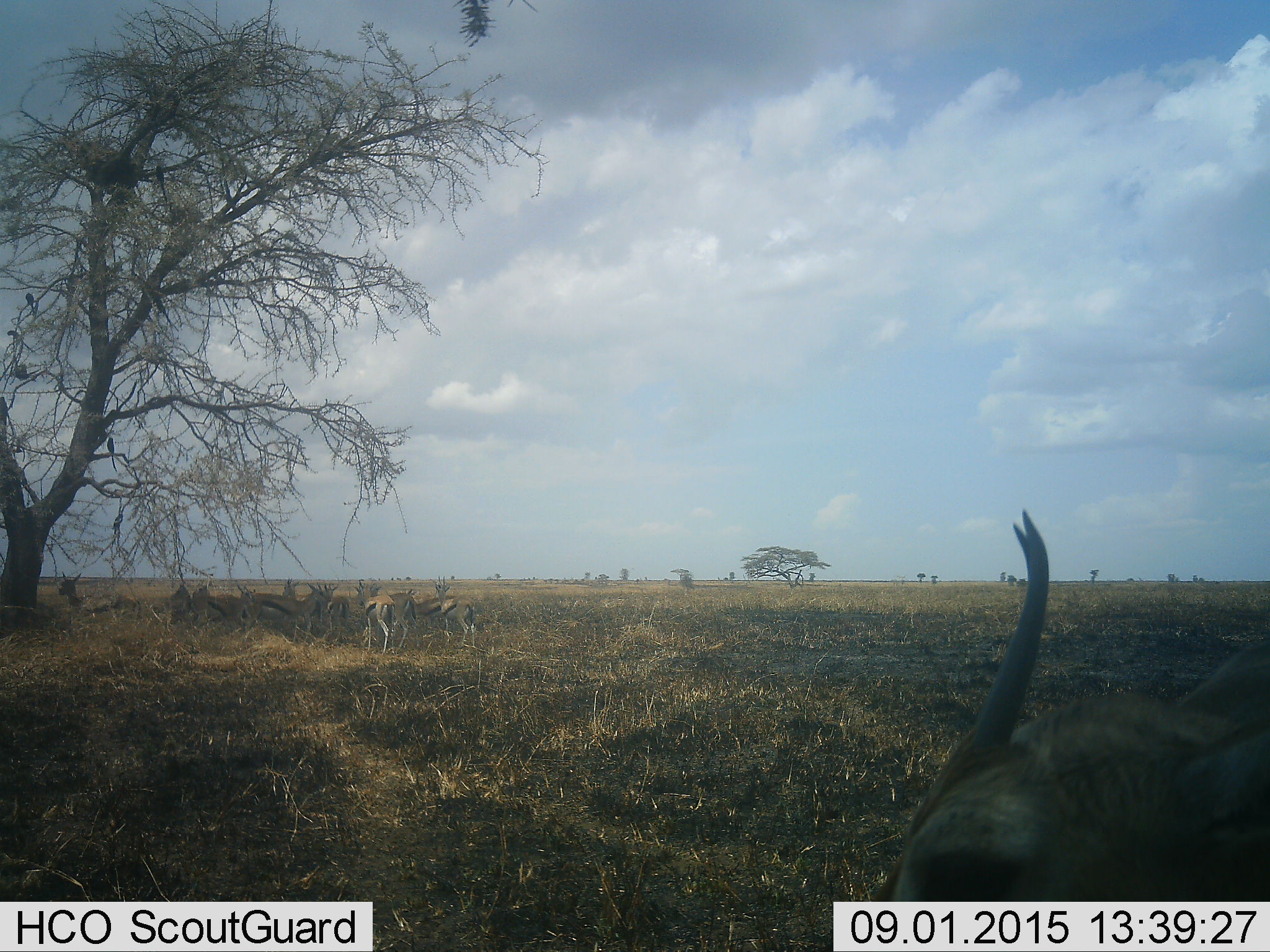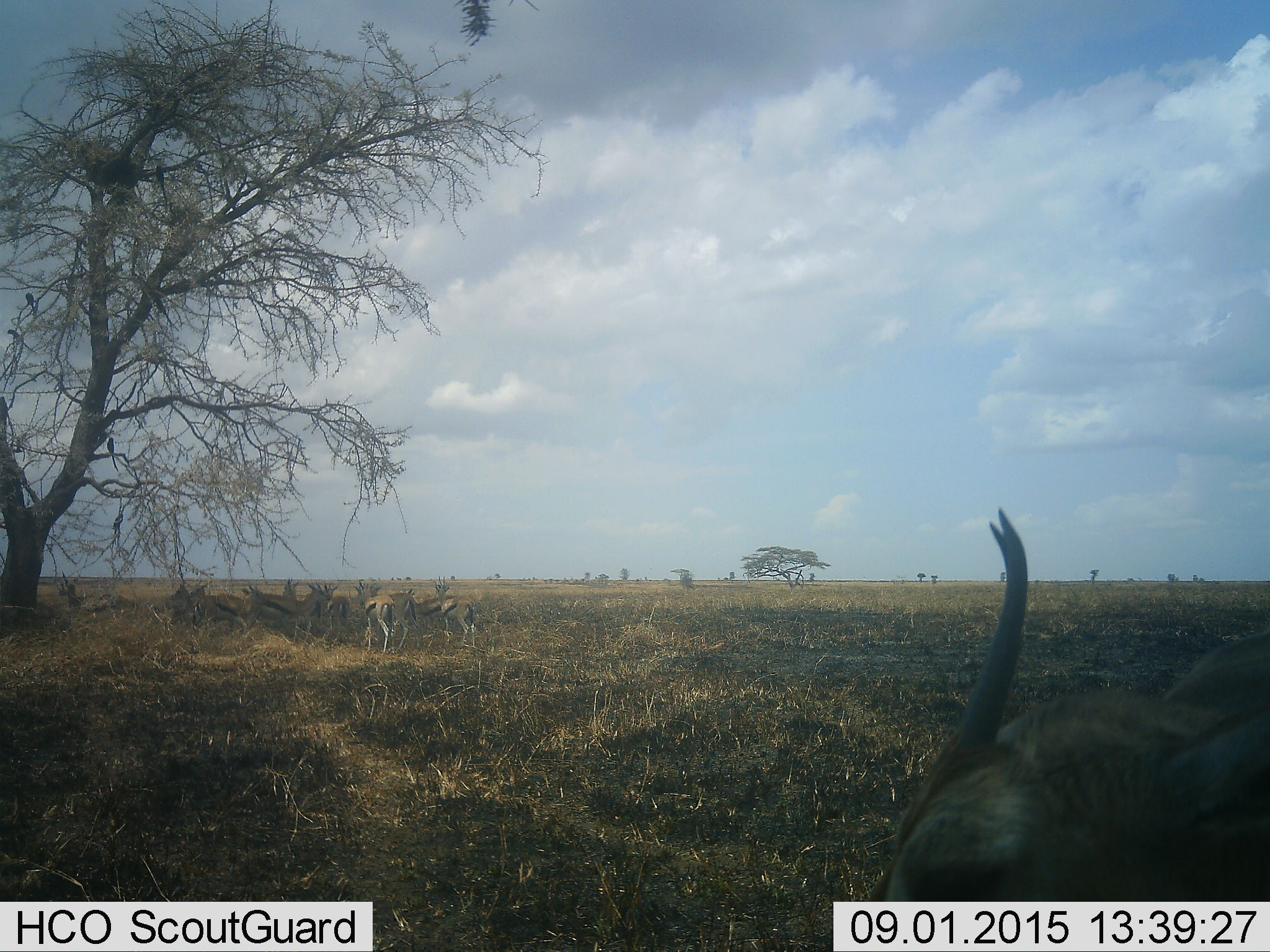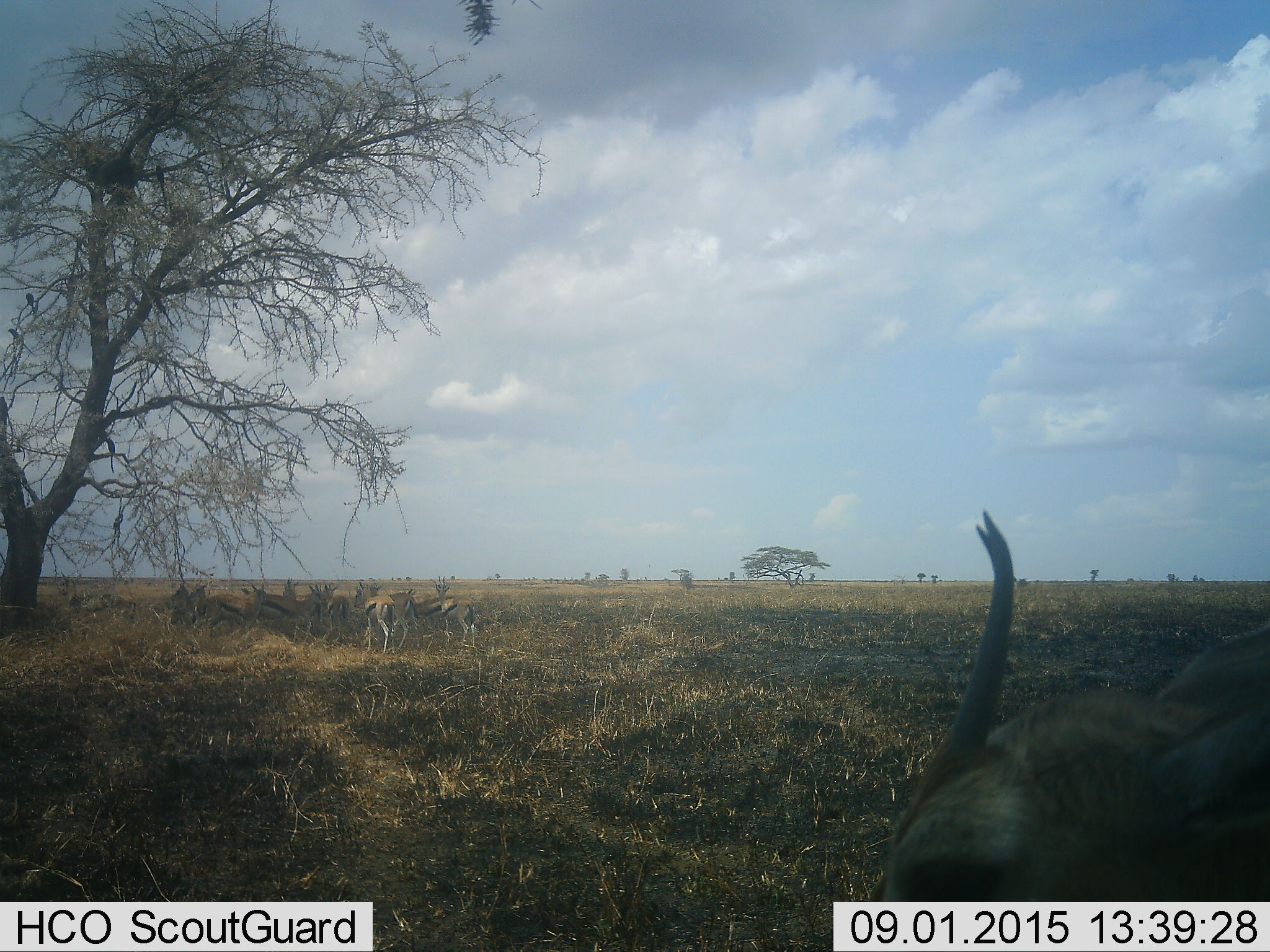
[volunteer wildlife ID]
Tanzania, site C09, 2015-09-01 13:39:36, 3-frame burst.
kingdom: Animalia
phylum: Chordata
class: Mammalia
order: Artiodactyla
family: Bovidae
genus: Eudorcas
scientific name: Eudorcas thomsonii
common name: thomson's gazelle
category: gazellethomsons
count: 11-50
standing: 85%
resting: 31%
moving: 8%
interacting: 8%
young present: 31%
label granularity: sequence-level